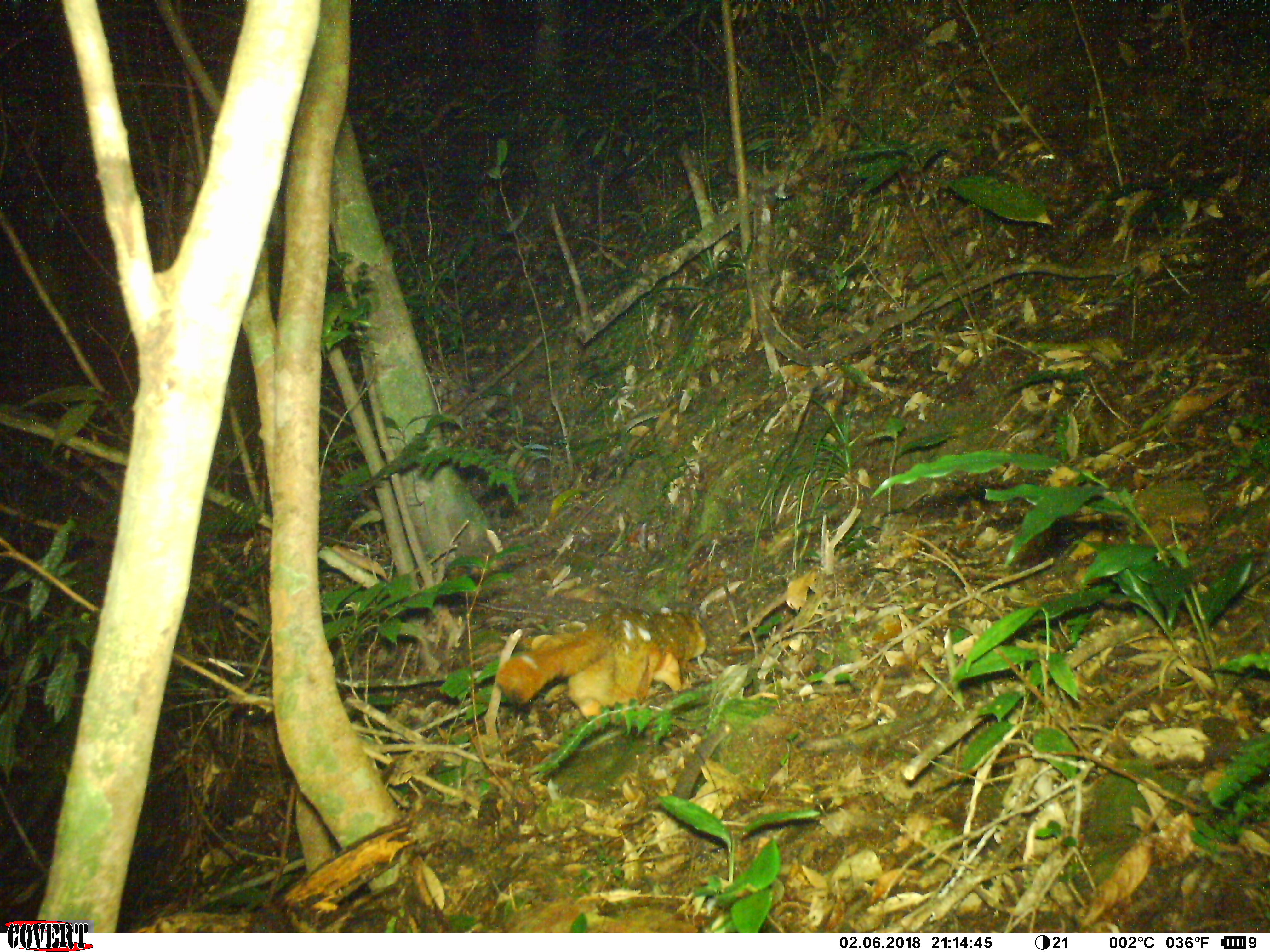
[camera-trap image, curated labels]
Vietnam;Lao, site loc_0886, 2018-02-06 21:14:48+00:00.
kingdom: Animalia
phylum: Chordata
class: Mammalia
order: Rodentia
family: Sciuridae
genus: Petaurista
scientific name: Petaurista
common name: giant flying squirrel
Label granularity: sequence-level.